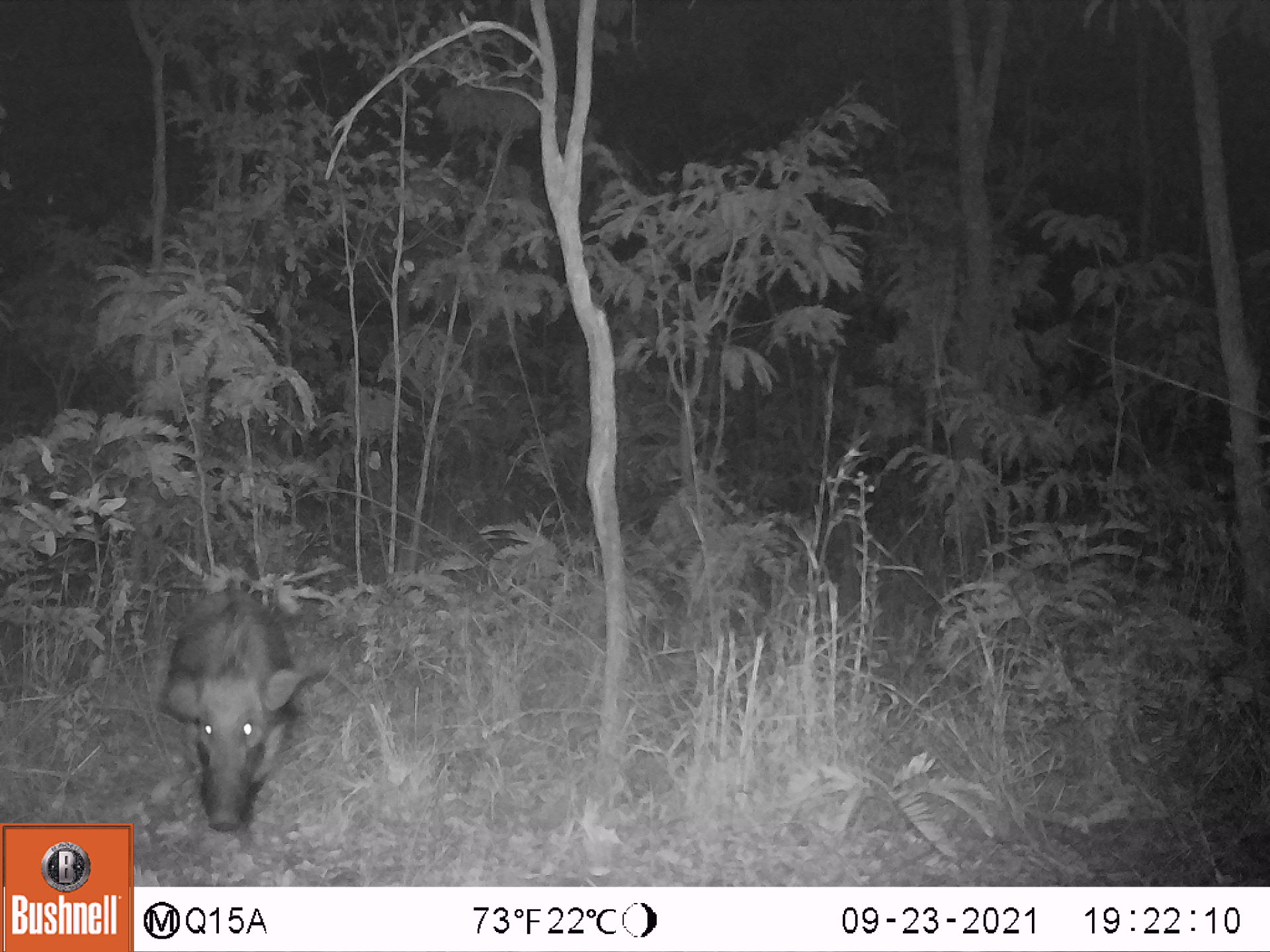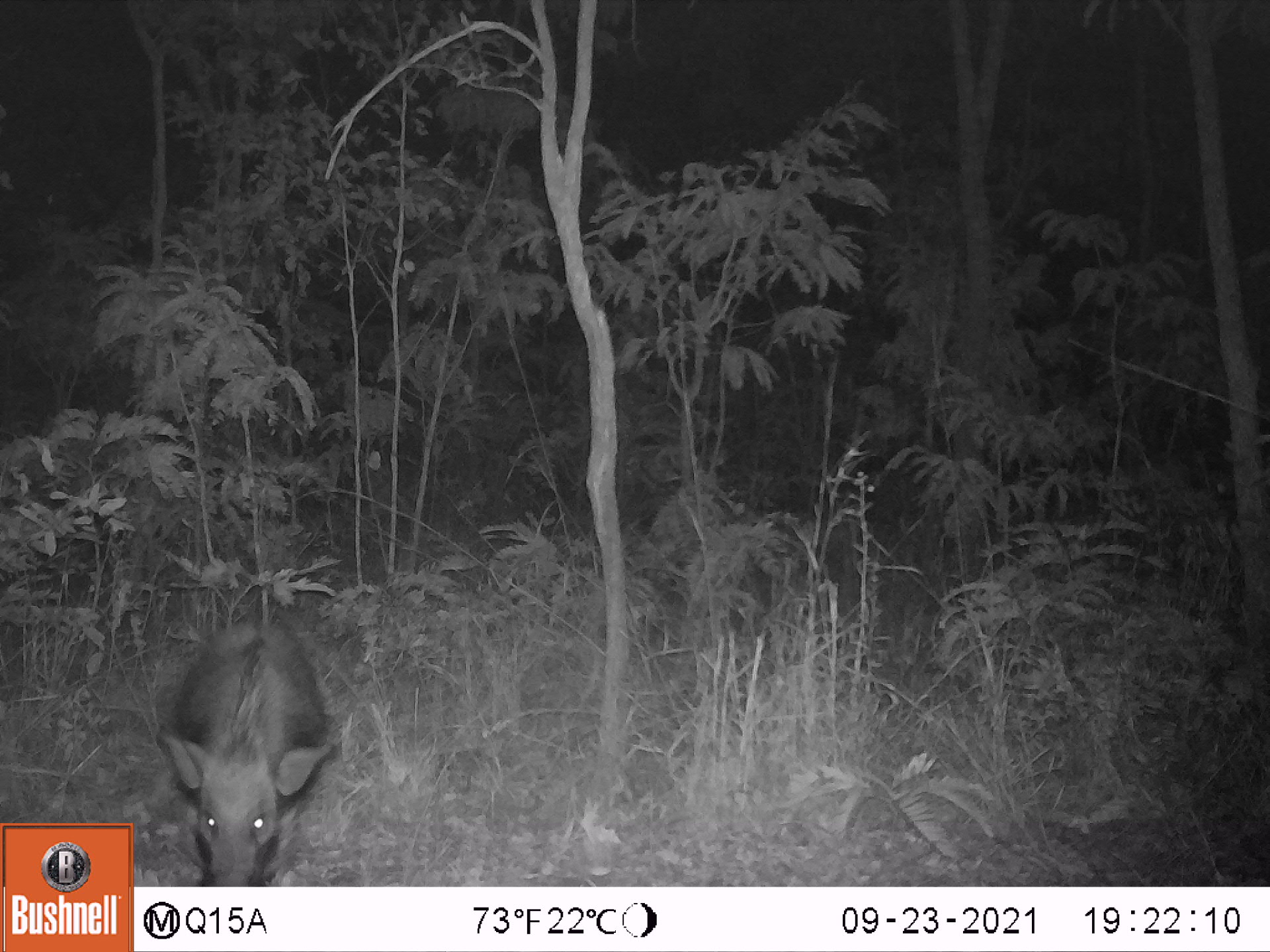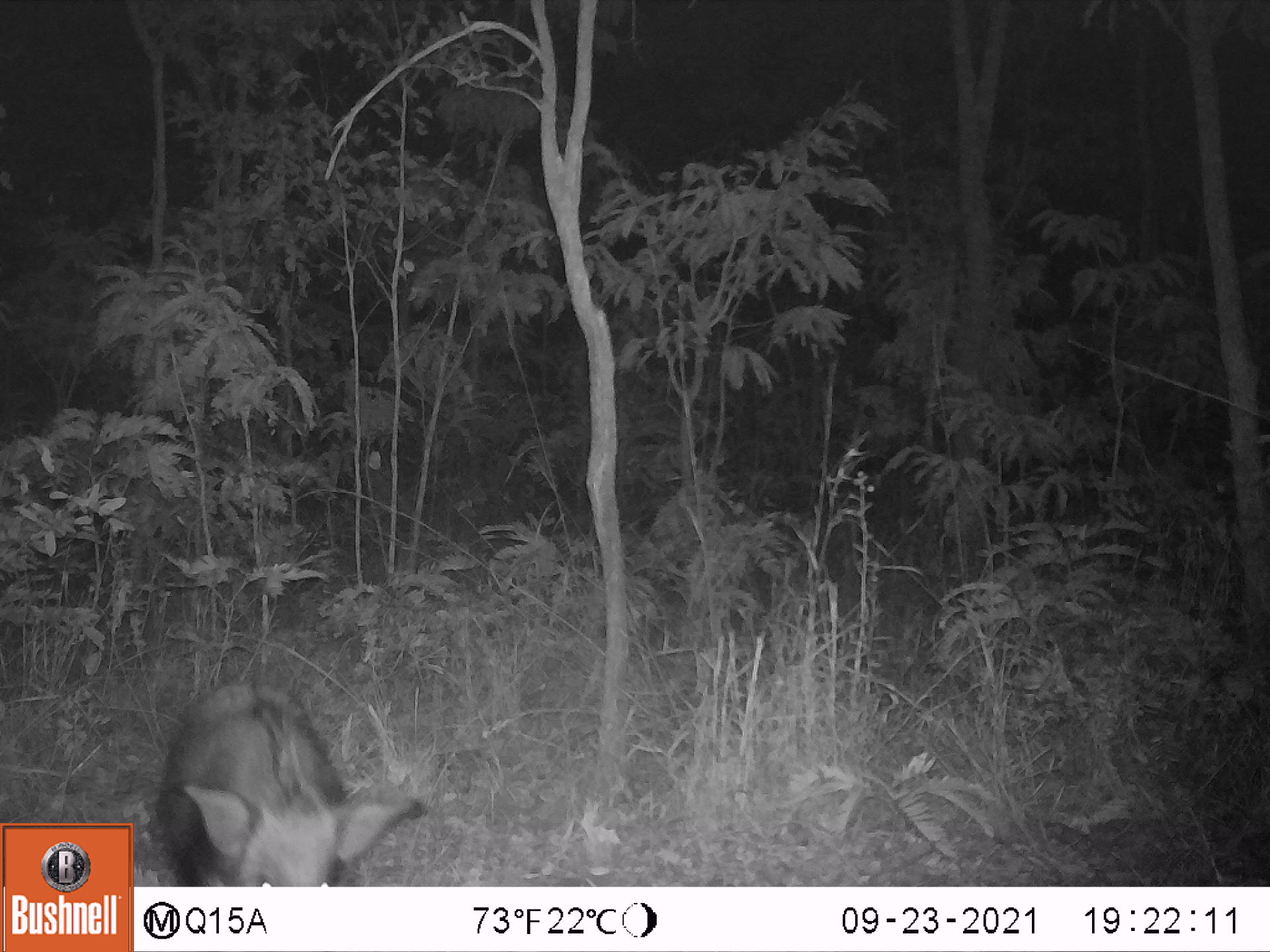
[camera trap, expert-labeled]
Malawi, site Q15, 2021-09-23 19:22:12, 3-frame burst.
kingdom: Animalia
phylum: Chordata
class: Mammalia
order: Artiodactyla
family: Suidae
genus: Potamochoerus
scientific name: Potamochoerus larvatus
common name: bushpig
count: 1